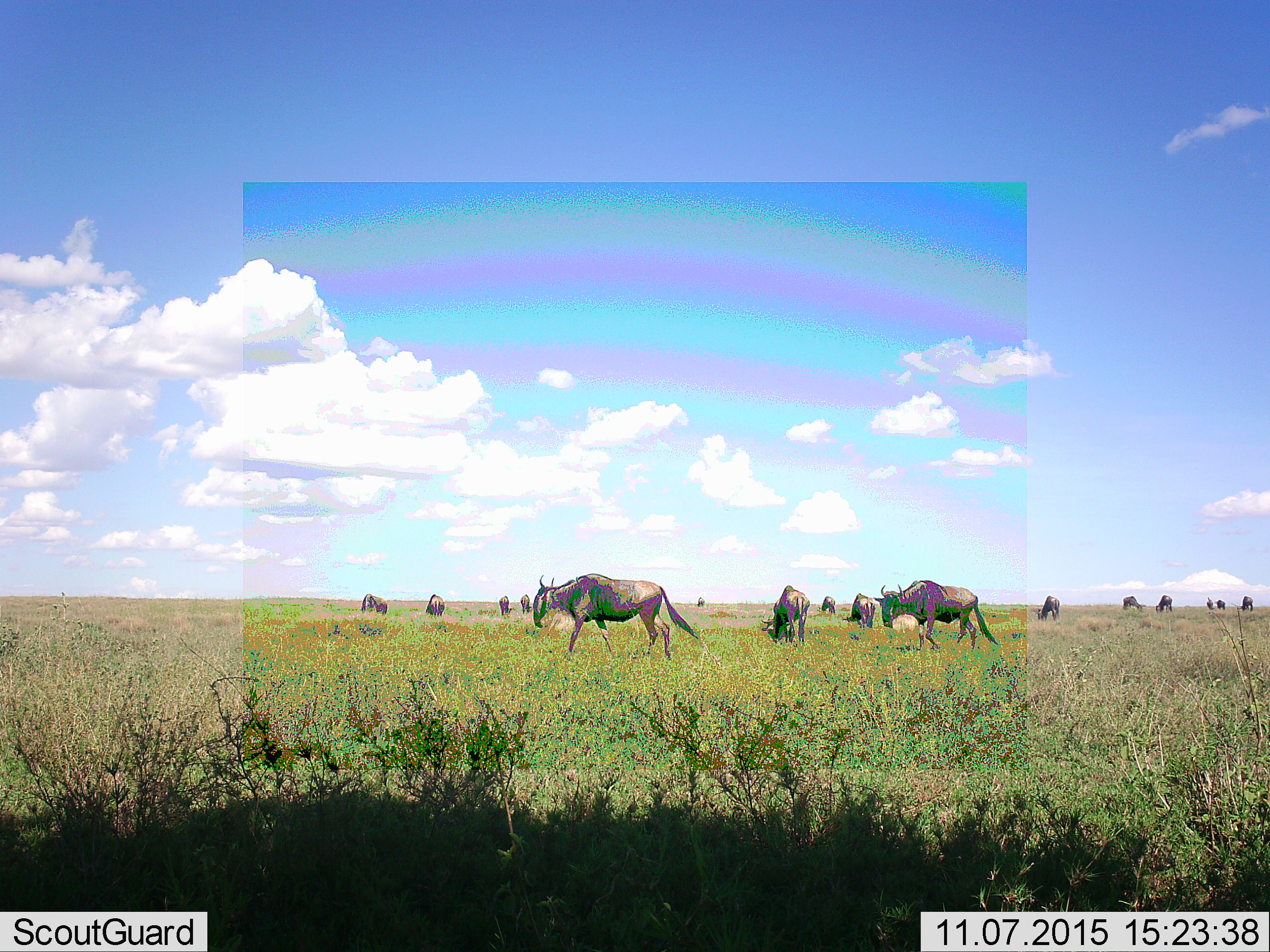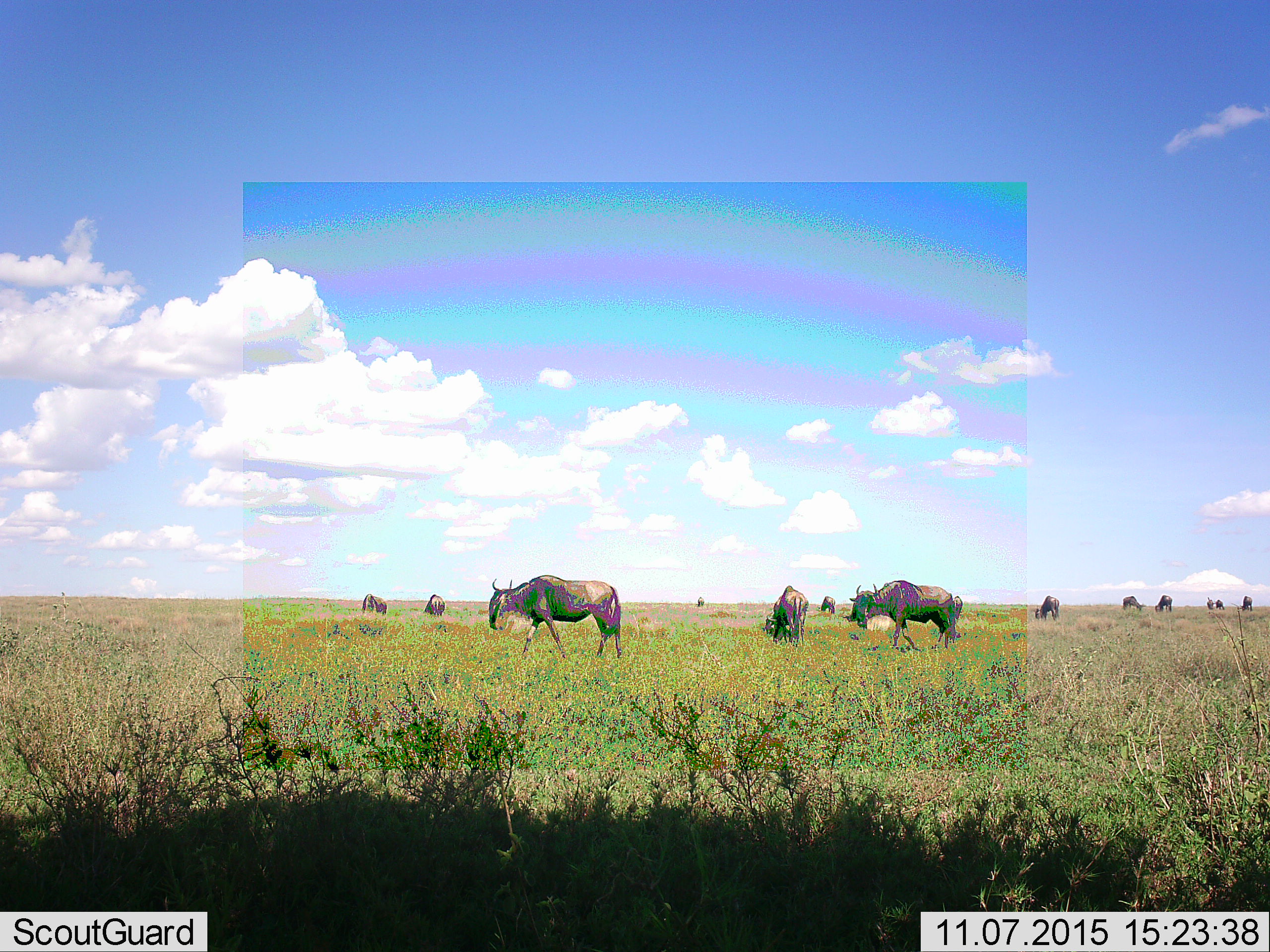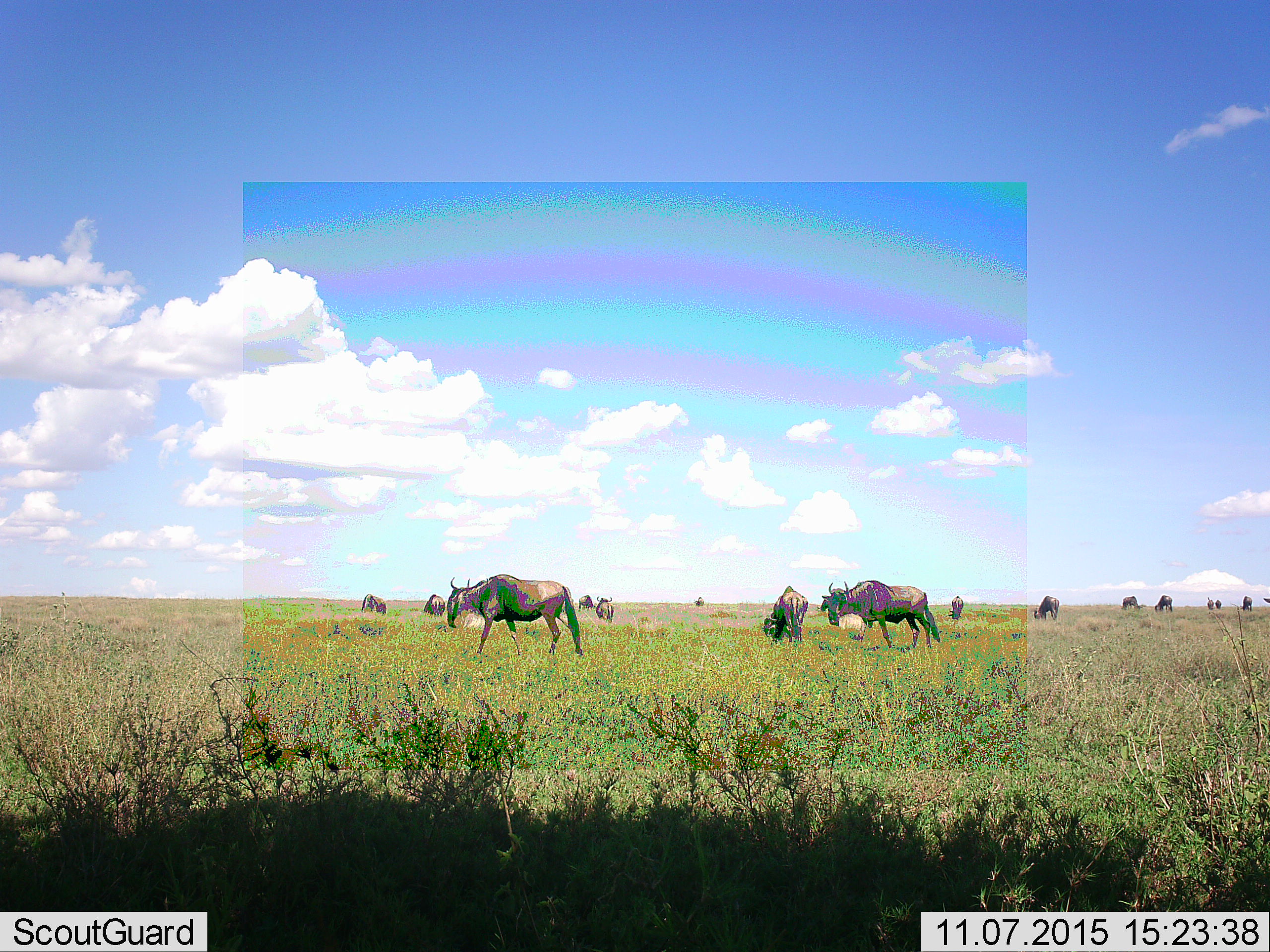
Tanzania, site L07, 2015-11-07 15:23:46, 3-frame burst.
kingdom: Animalia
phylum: Chordata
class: Mammalia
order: Artiodactyla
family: Bovidae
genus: Connochaetes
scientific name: Connochaetes taurinus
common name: blue wildebeest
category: wildebeest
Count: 11-50.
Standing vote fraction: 70%.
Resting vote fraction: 0%.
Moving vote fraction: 90%.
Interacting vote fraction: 0%.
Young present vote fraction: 0%.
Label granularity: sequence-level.